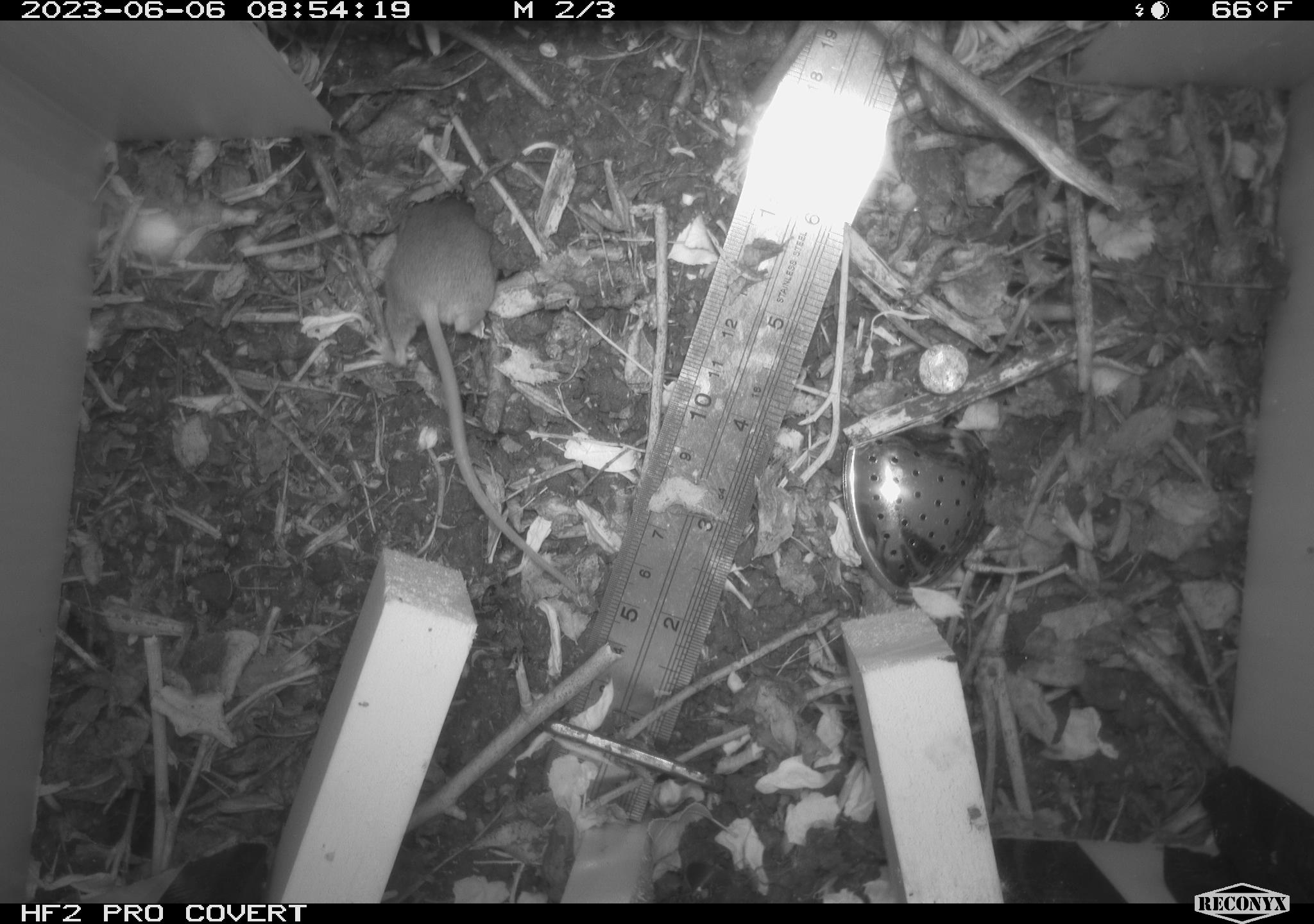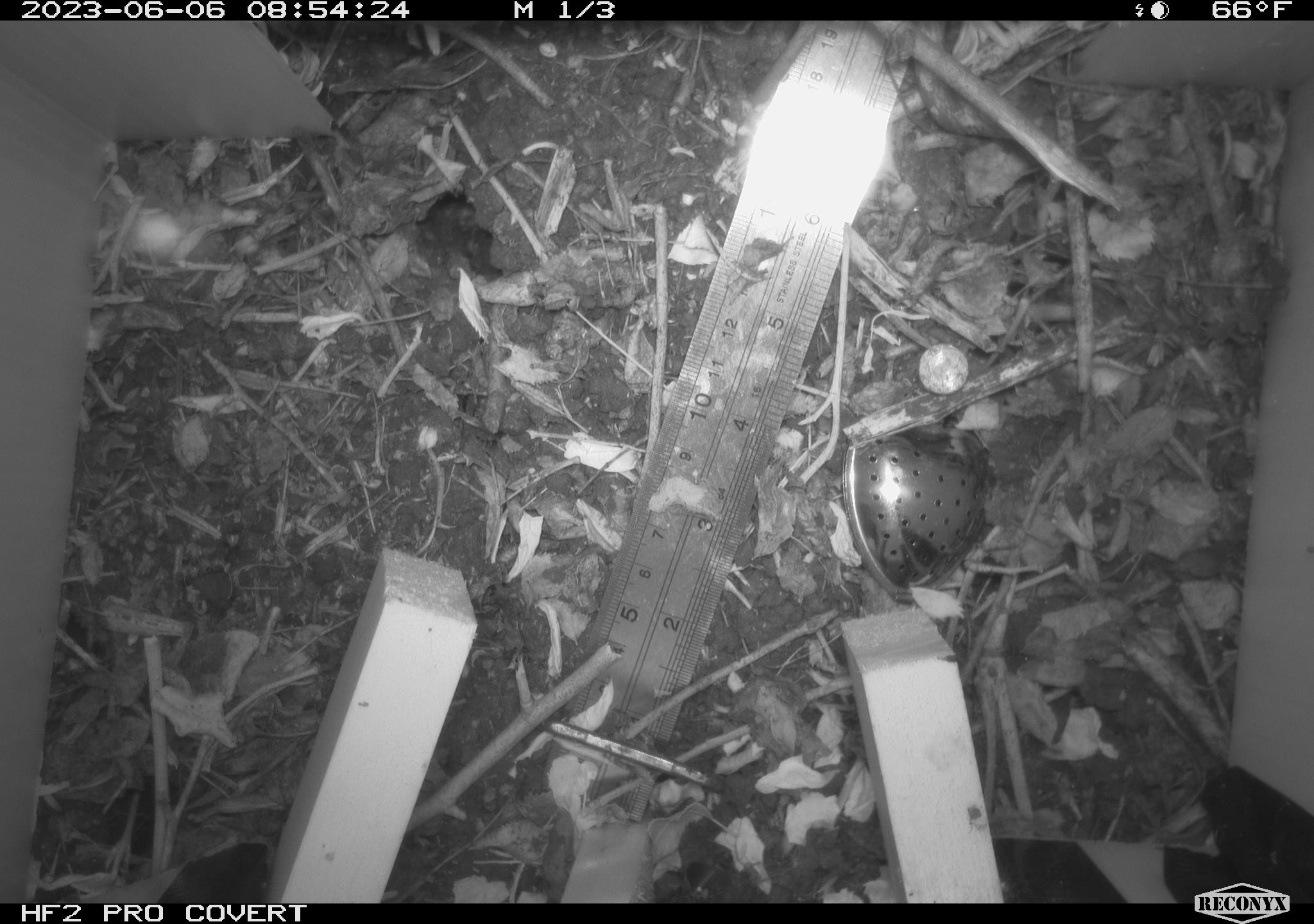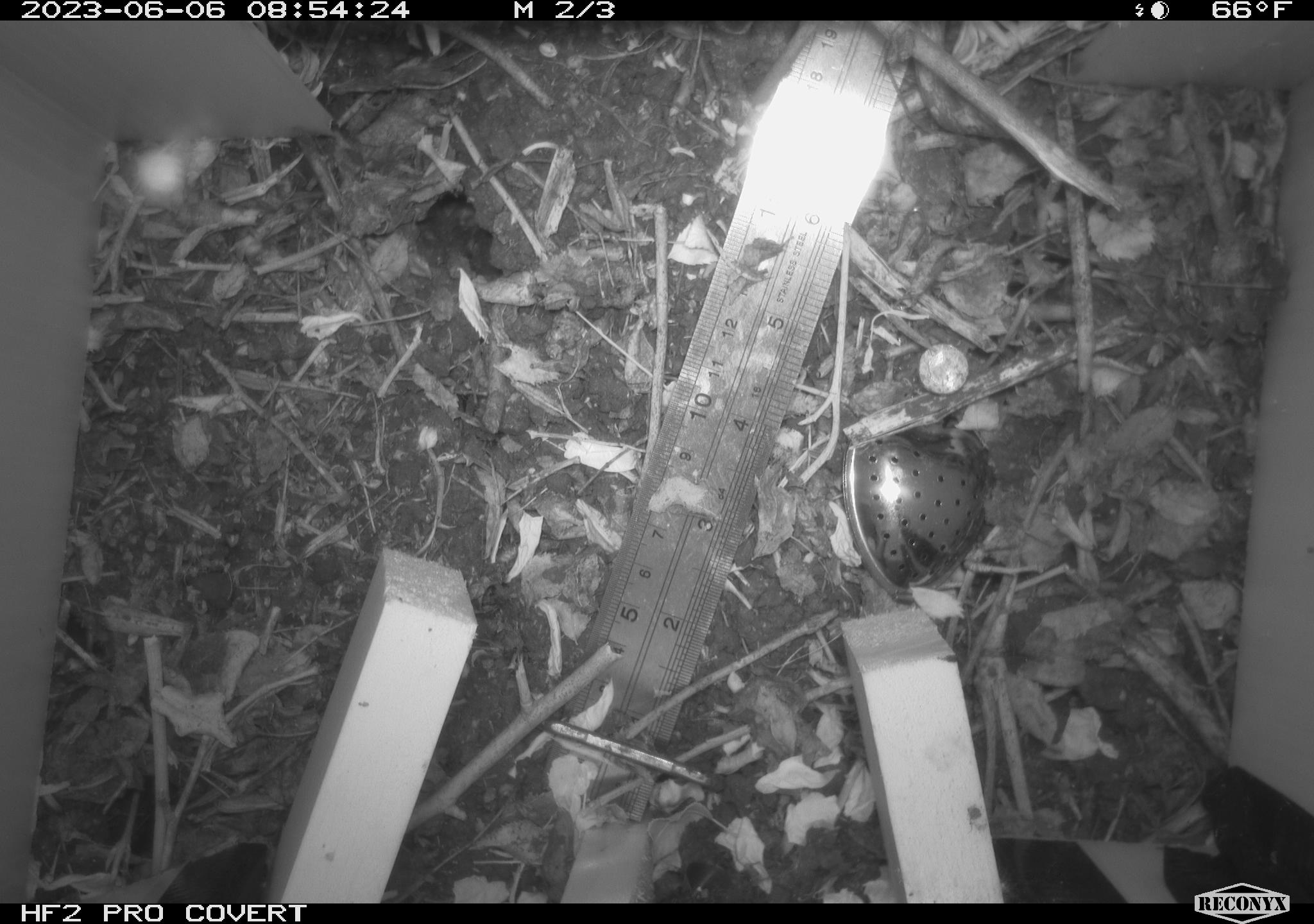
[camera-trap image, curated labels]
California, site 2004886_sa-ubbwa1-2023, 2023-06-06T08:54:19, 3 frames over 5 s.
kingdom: Animalia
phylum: Chordata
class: Mammalia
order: Rodentia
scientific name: Rodentia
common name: rodent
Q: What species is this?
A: Rodent (Rodentia).